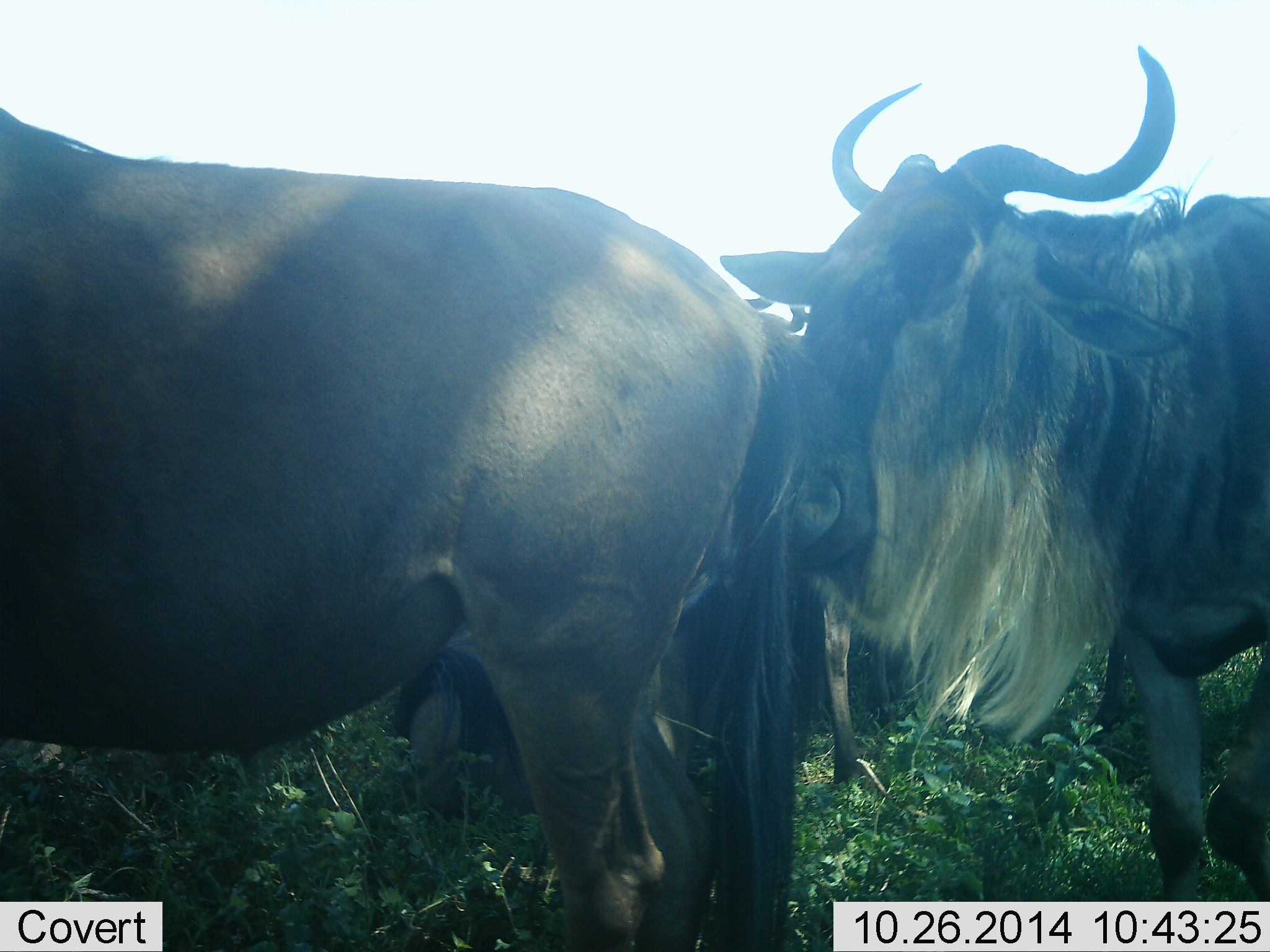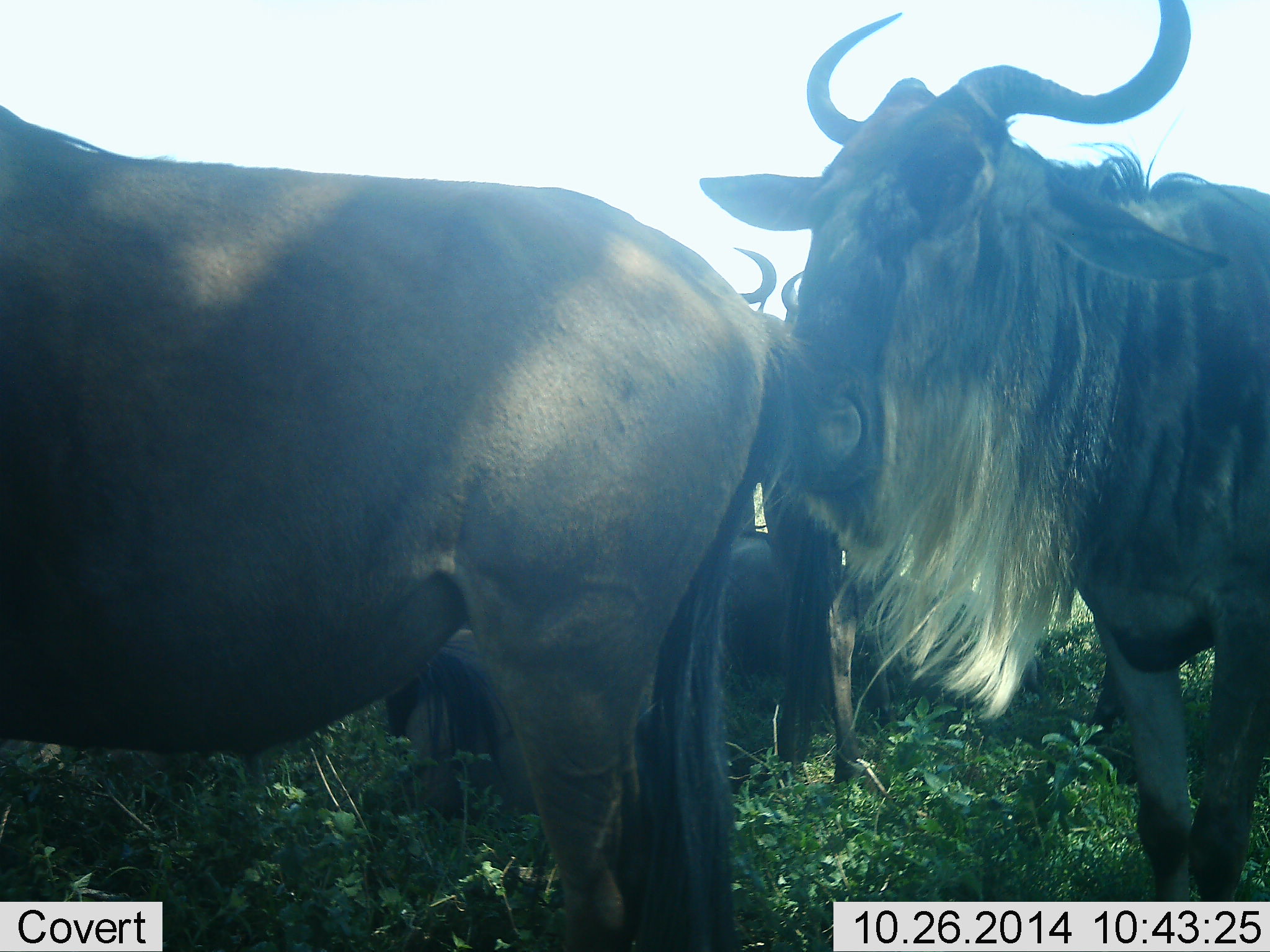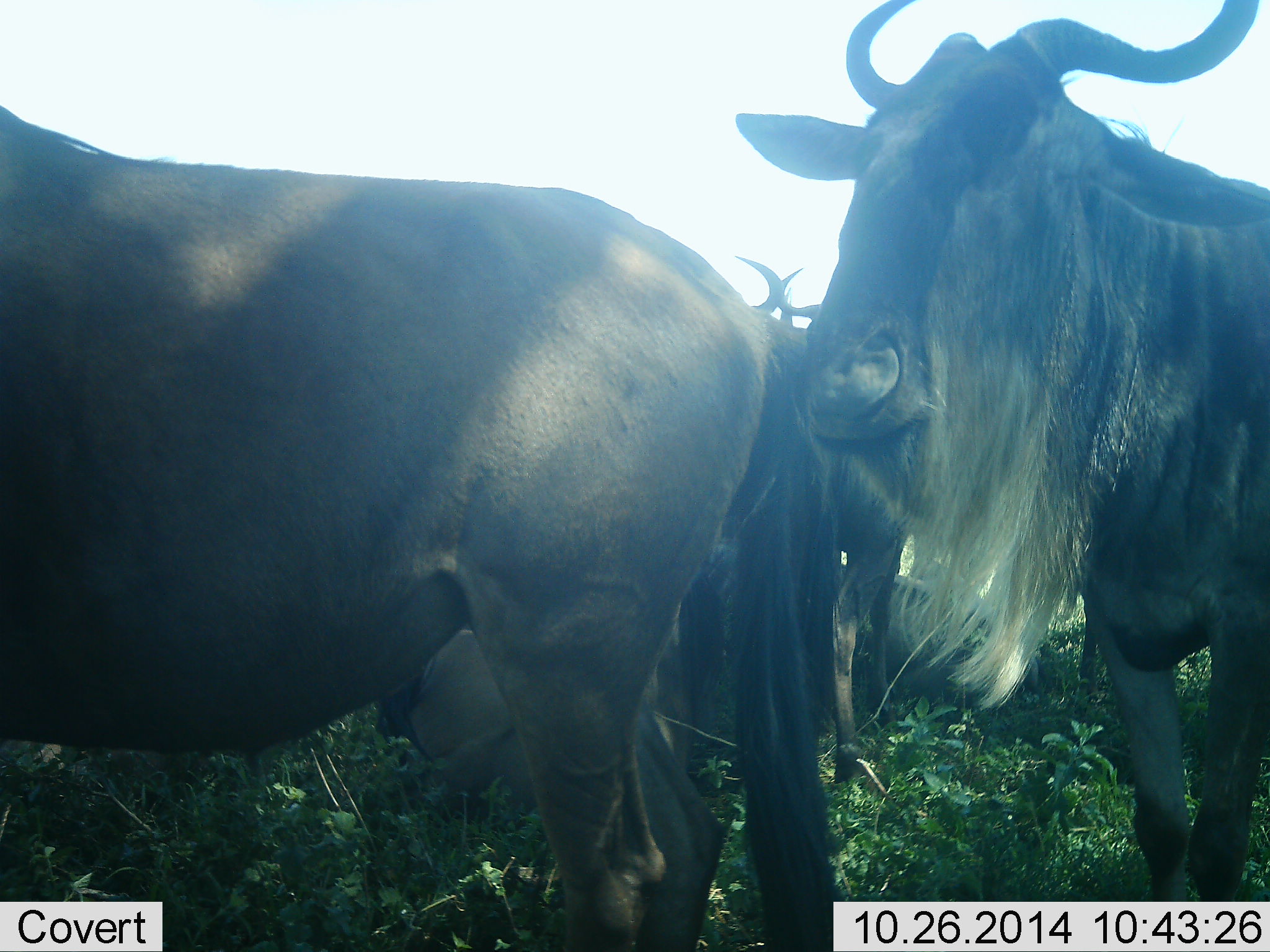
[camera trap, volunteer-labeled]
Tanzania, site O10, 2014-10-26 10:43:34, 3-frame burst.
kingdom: Animalia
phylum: Chordata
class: Mammalia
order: Artiodactyla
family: Bovidae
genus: Connochaetes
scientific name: Connochaetes taurinus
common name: blue wildebeest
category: wildebeest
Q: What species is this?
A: Wildebeest (blue wildebeest) (Connochaetes taurinus).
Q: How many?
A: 4.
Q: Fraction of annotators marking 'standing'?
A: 70%.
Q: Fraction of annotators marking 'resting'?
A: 60%.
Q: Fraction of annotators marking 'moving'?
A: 20%.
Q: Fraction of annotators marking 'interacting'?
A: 50%.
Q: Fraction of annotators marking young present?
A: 10%.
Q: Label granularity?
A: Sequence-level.